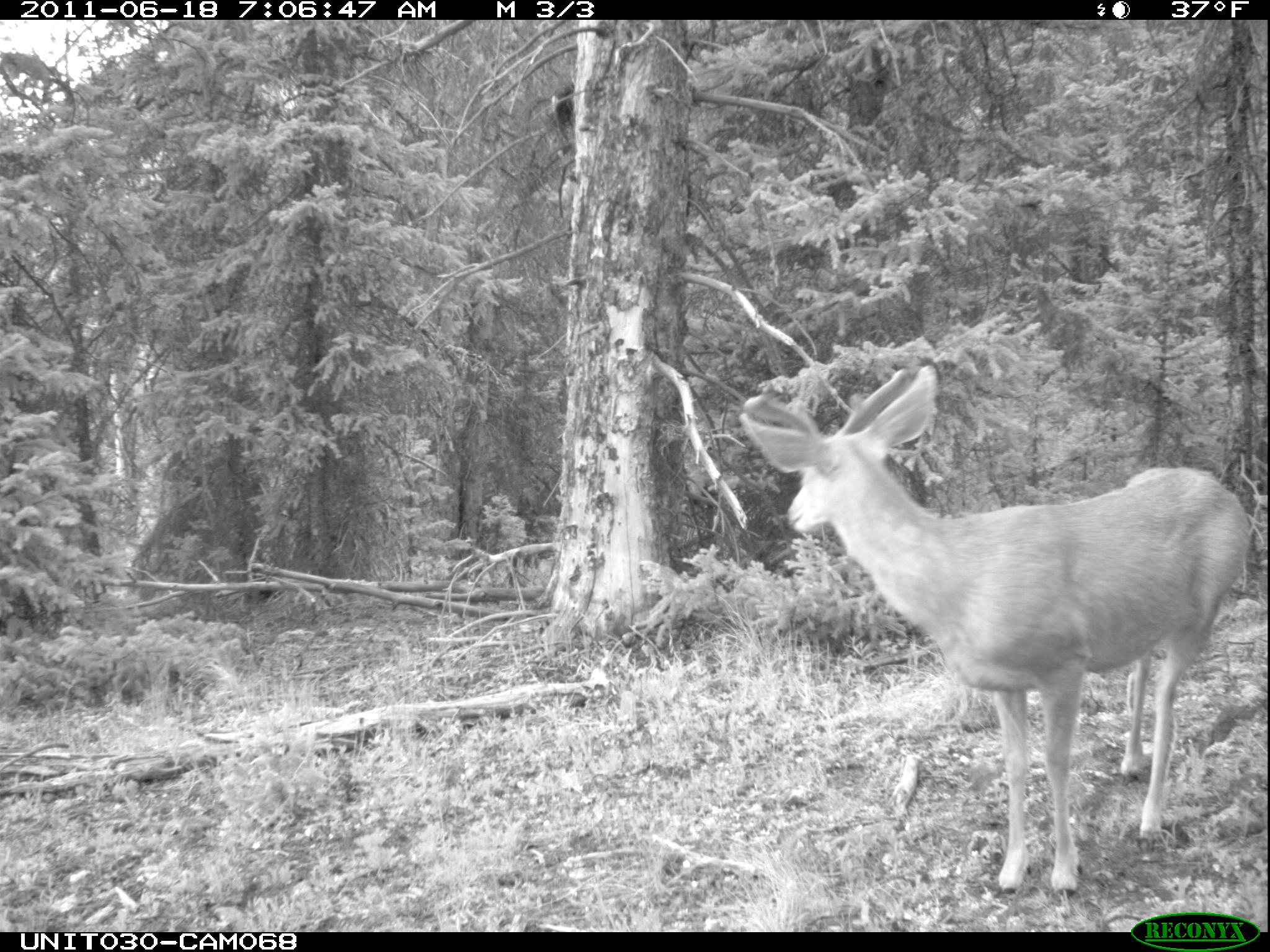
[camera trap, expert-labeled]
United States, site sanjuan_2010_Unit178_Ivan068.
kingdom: Animalia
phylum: Chordata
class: Mammalia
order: Artiodactyla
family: Cervidae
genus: Odocoileus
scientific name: Odocoileus hemionus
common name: mule deer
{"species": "Odocoileus hemionus (mule deer)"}